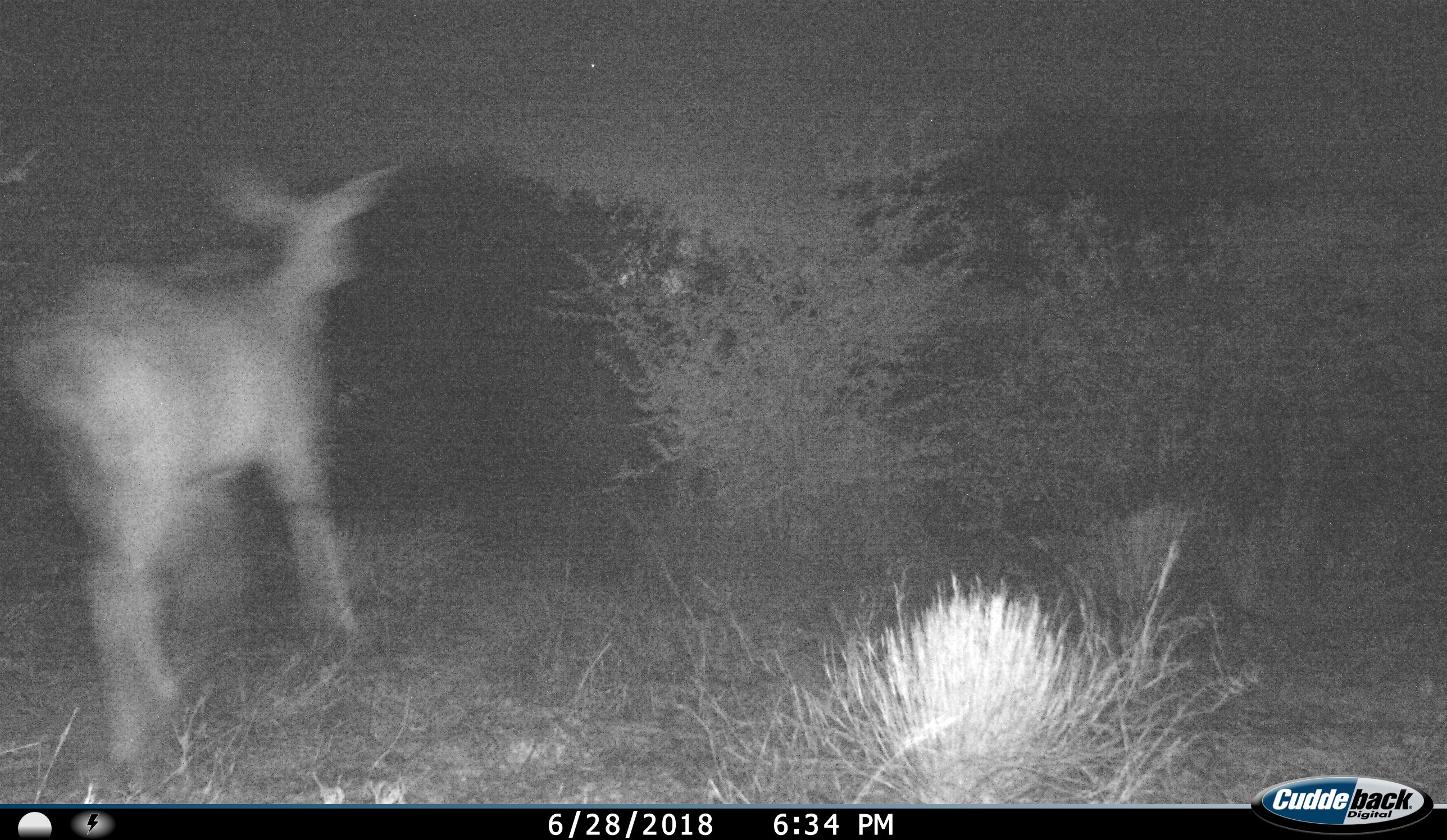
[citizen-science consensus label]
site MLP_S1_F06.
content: unidentified animal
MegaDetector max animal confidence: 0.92